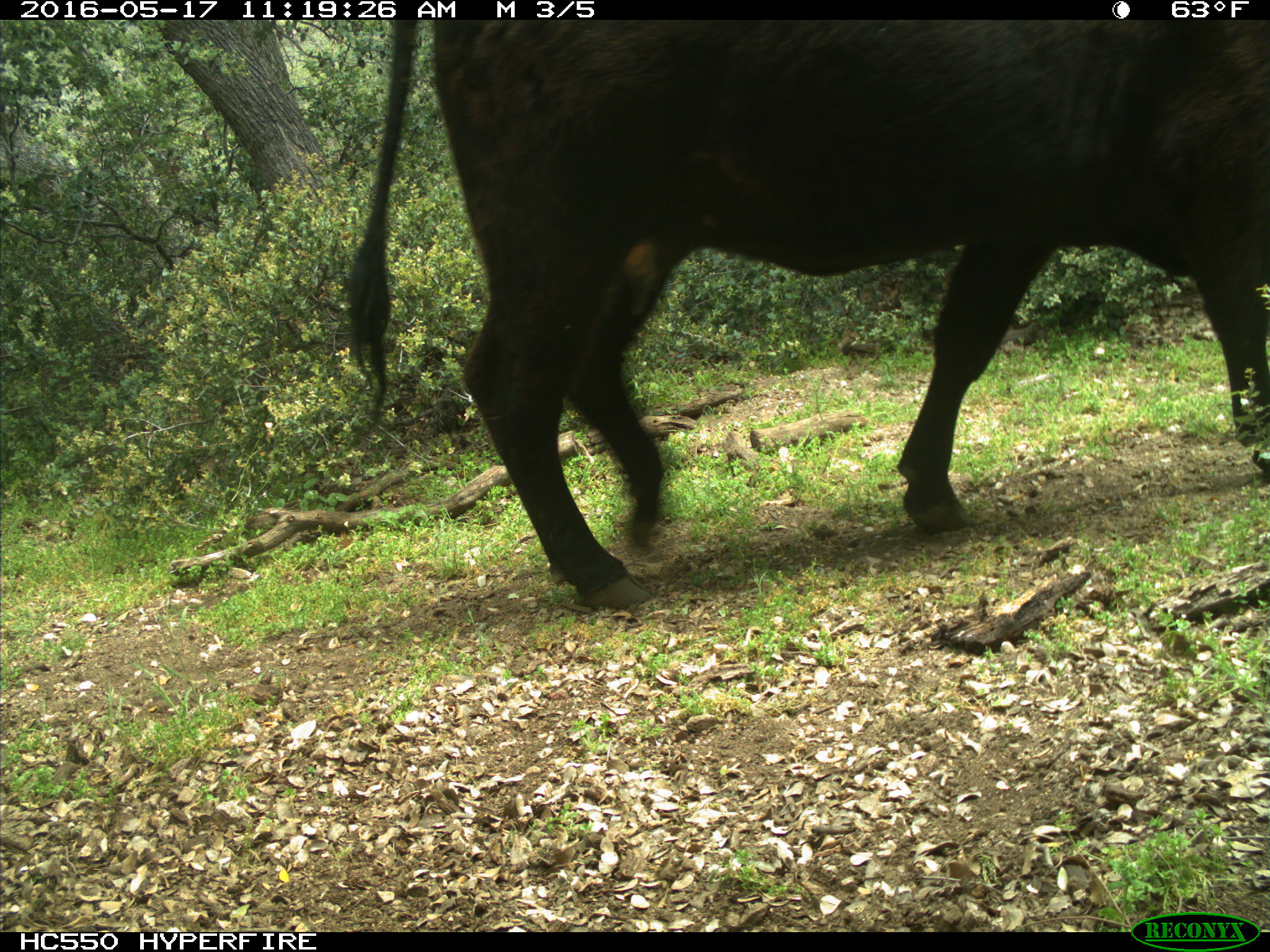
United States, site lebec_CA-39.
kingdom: Animalia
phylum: Chordata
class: Mammalia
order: Artiodactyla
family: Bovidae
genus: Bos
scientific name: Bos taurus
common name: domestic cow